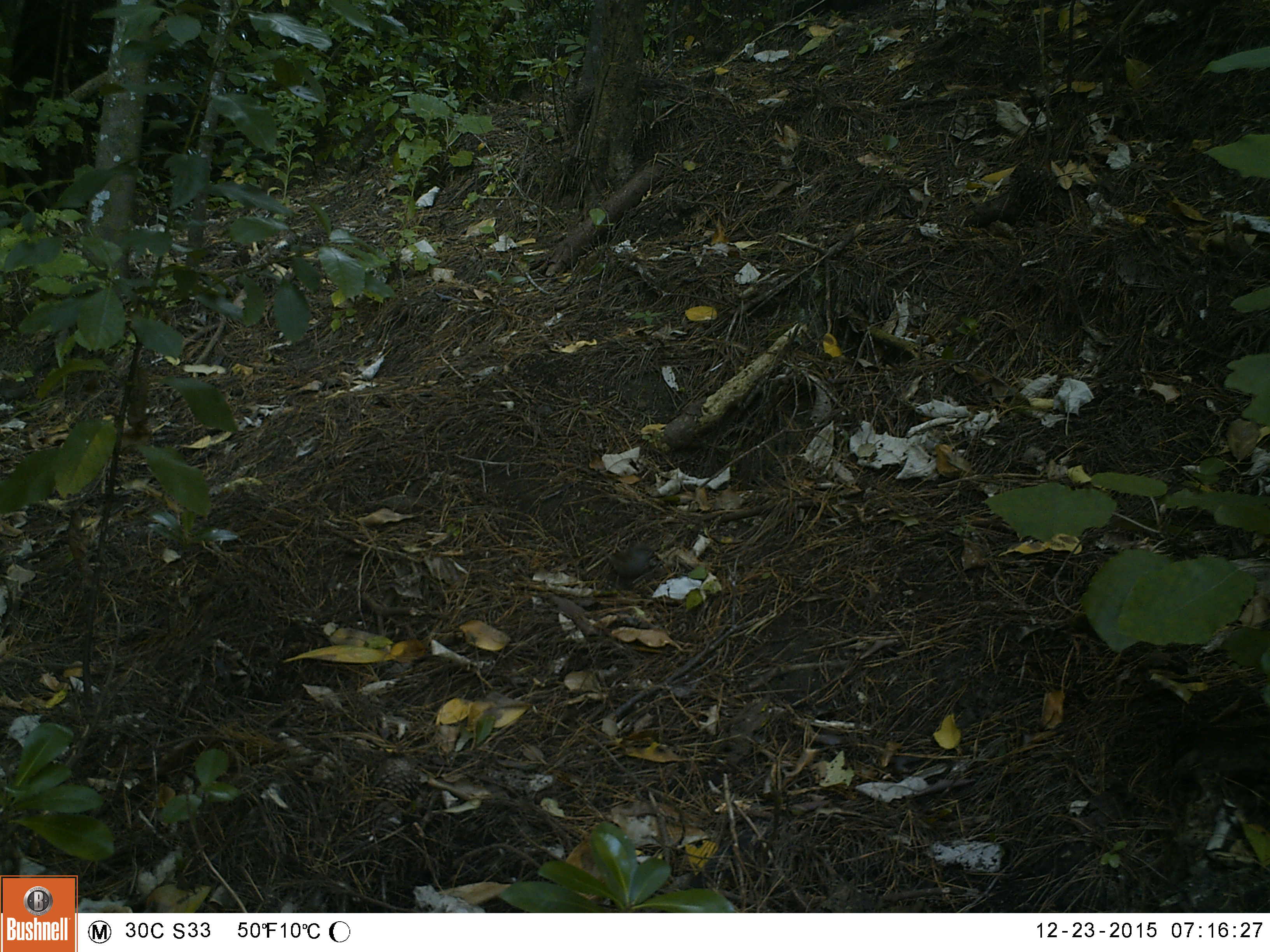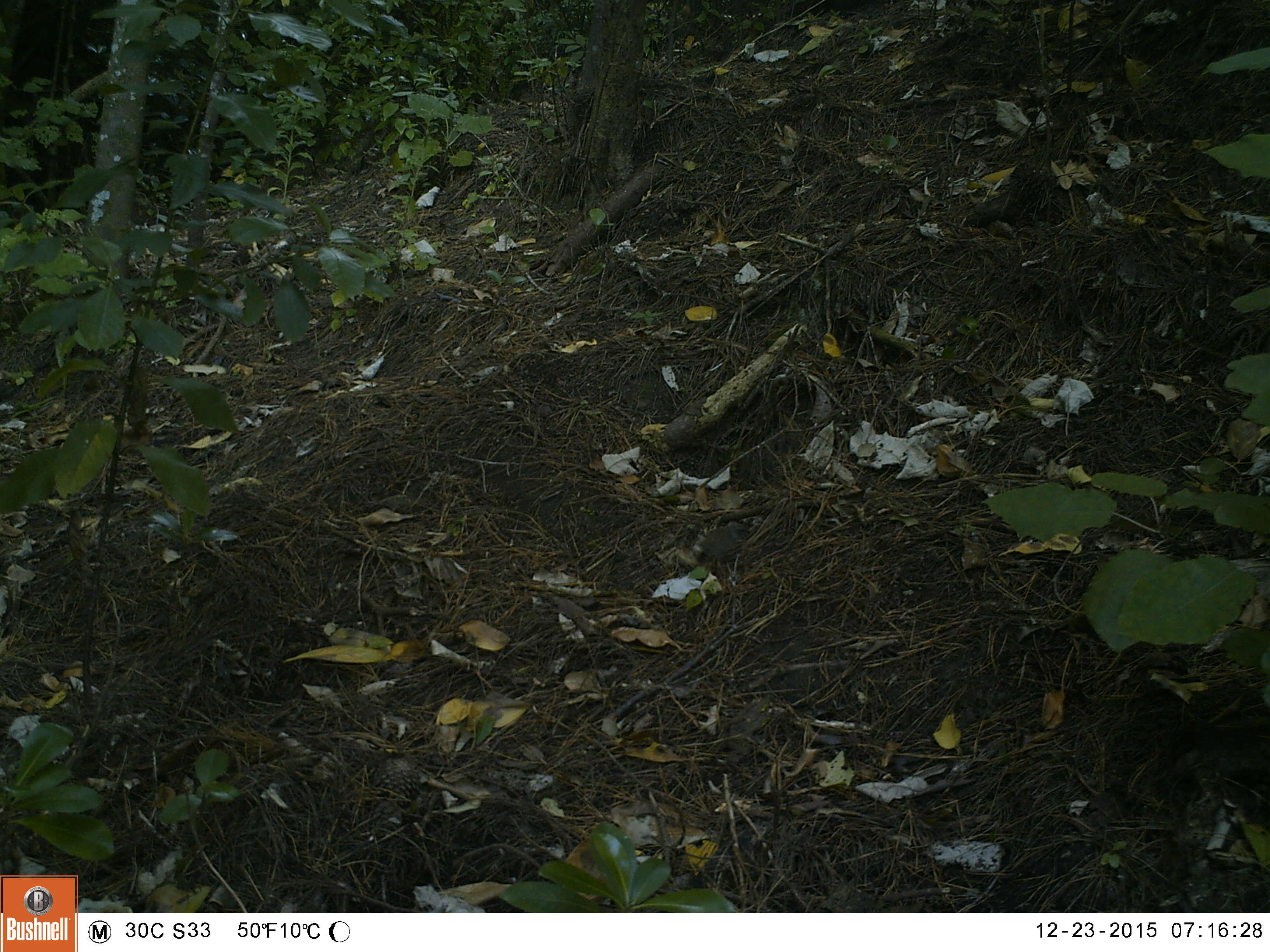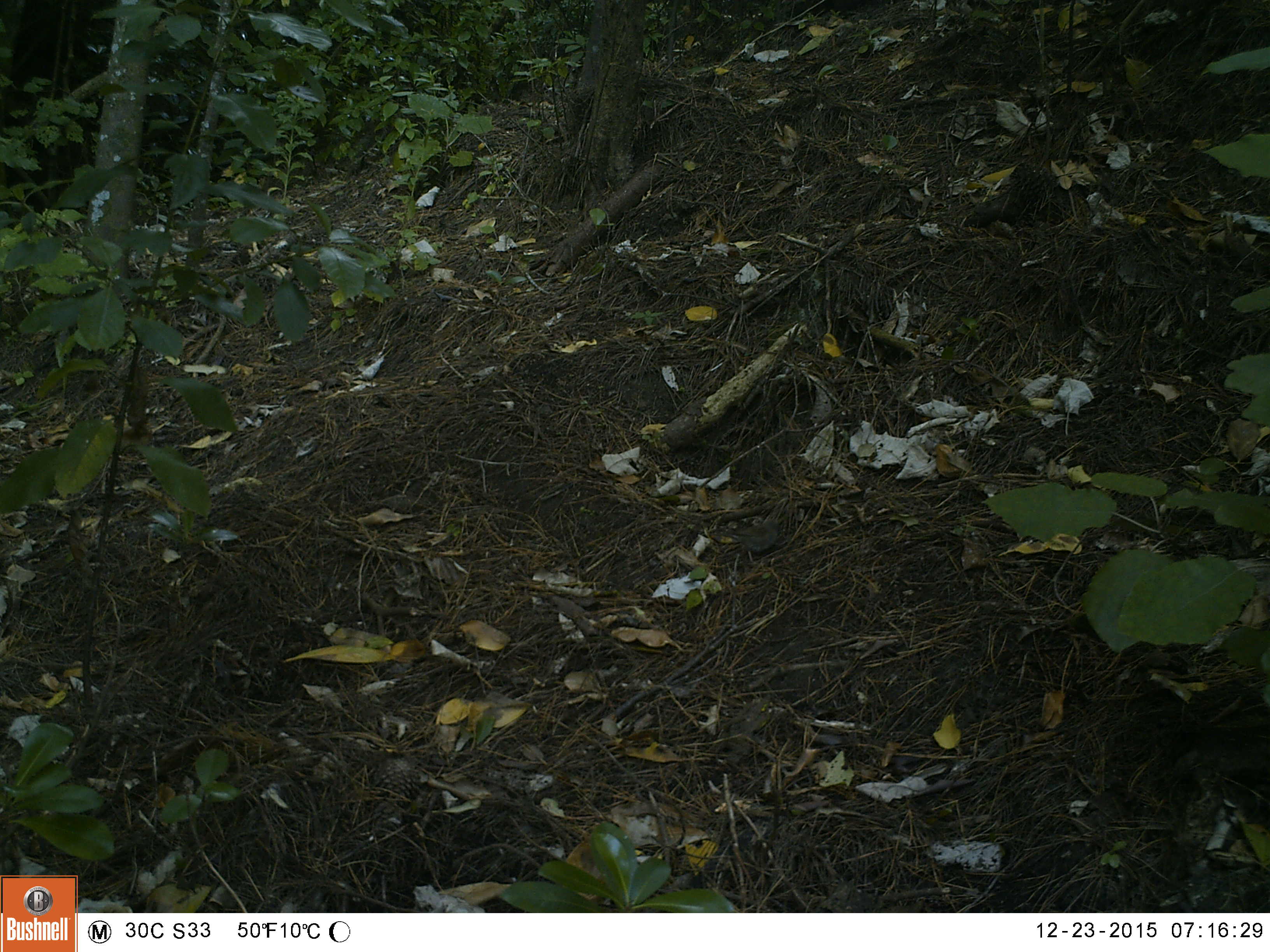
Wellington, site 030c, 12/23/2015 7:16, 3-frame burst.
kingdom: Animalia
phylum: Chordata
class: Aves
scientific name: Aves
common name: bird